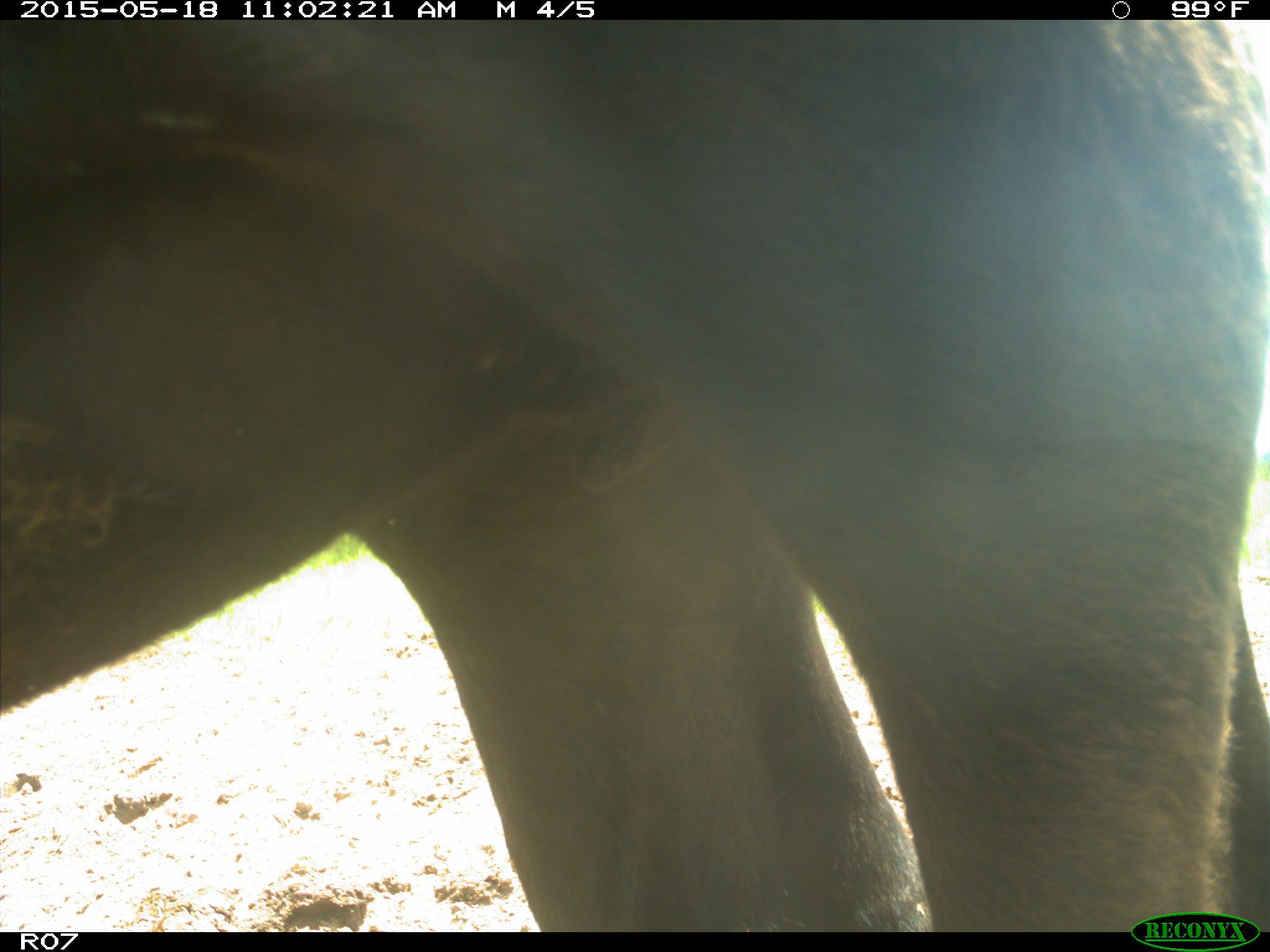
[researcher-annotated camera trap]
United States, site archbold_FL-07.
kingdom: Animalia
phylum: Chordata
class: Mammalia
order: Artiodactyla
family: Bovidae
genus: Bos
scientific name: Bos taurus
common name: domestic cow